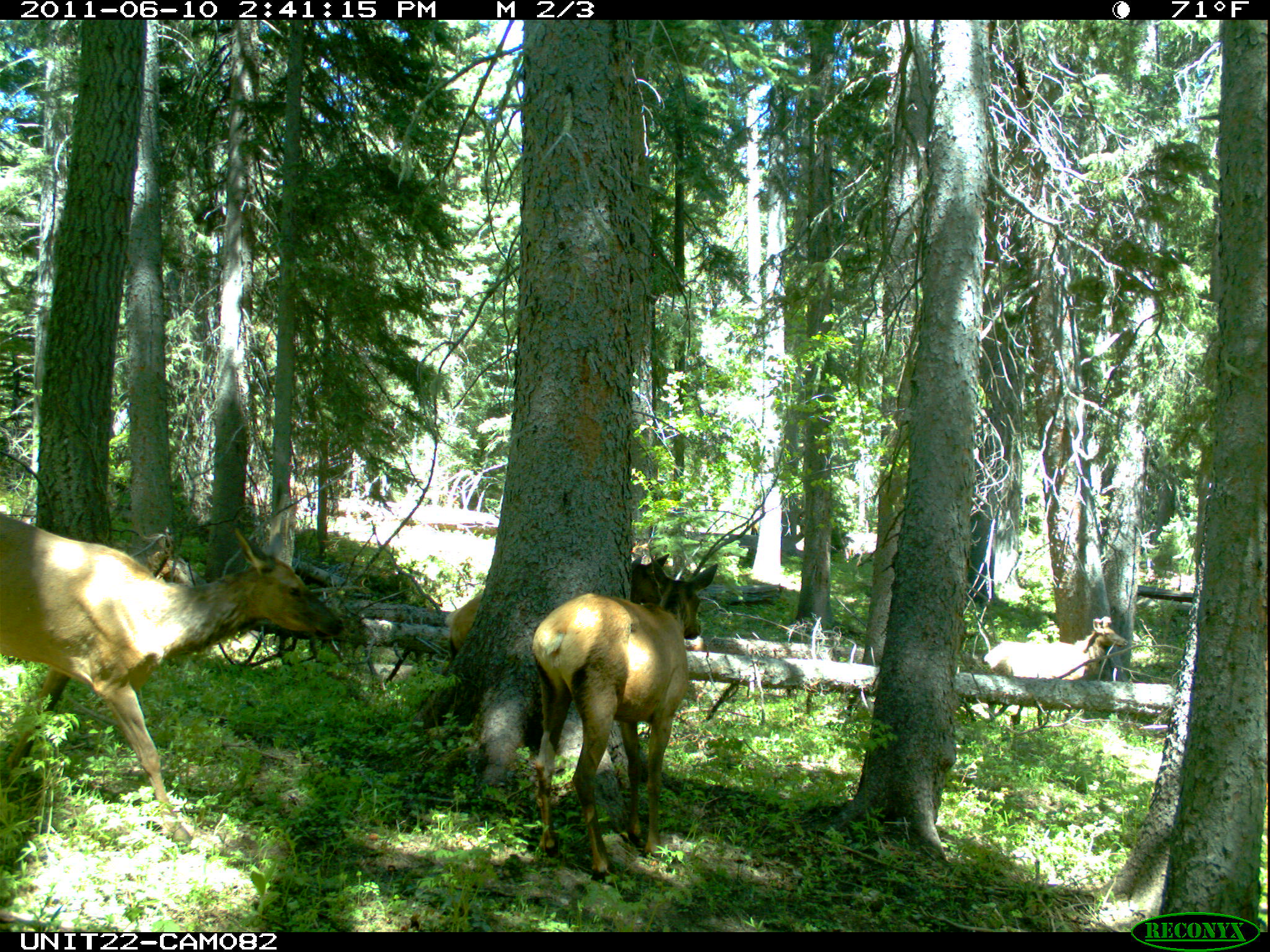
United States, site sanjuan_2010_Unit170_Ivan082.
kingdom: Animalia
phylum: Chordata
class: Mammalia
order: Artiodactyla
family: Cervidae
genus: Cervus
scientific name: Cervus elaphus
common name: red deer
Cervus elaphus (red deer).